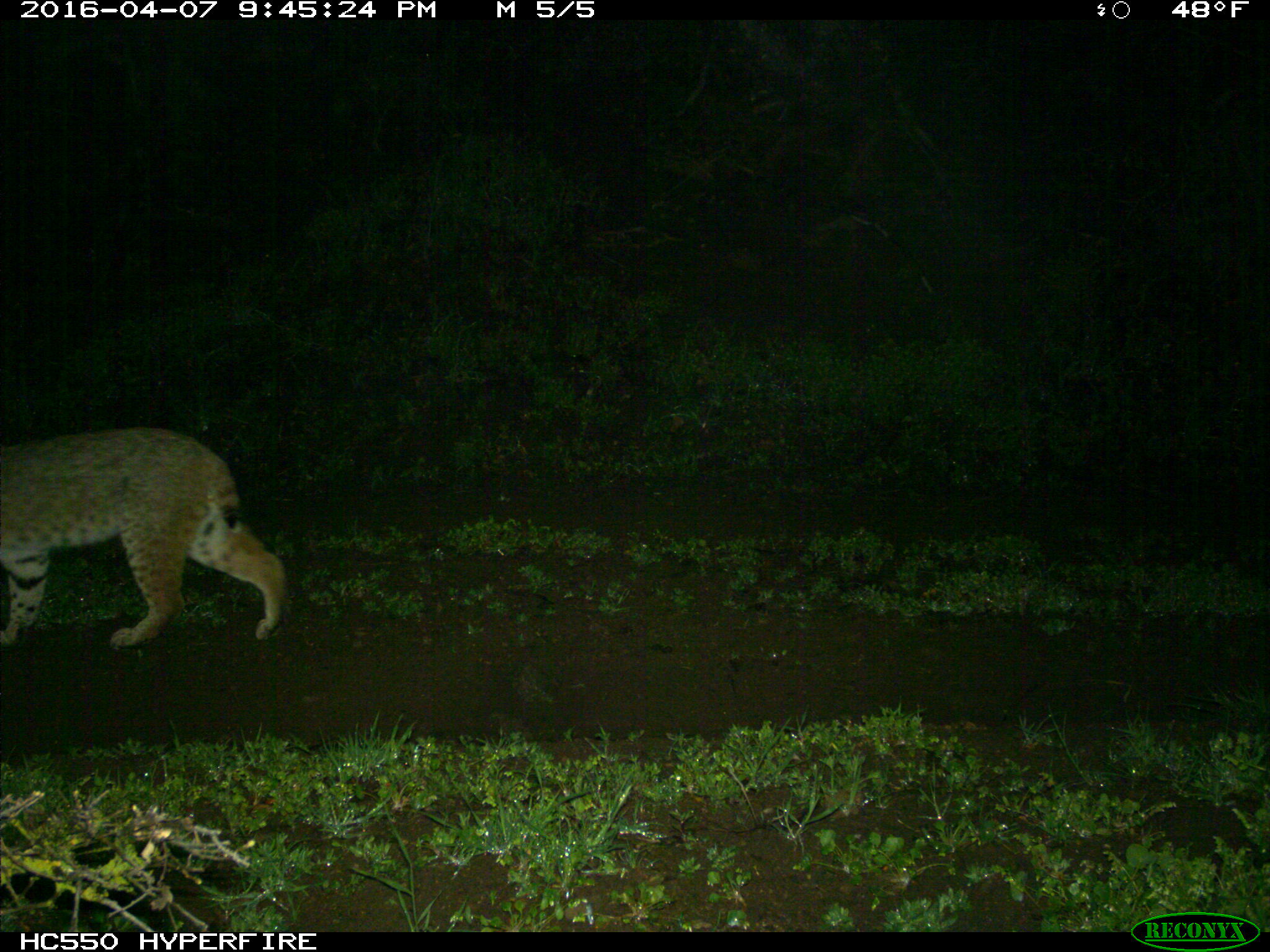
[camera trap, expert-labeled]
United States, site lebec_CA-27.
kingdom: Animalia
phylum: Chordata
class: Mammalia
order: Carnivora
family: Felidae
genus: Lynx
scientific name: Lynx rufus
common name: bobcat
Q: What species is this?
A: Lynx rufus (bobcat).